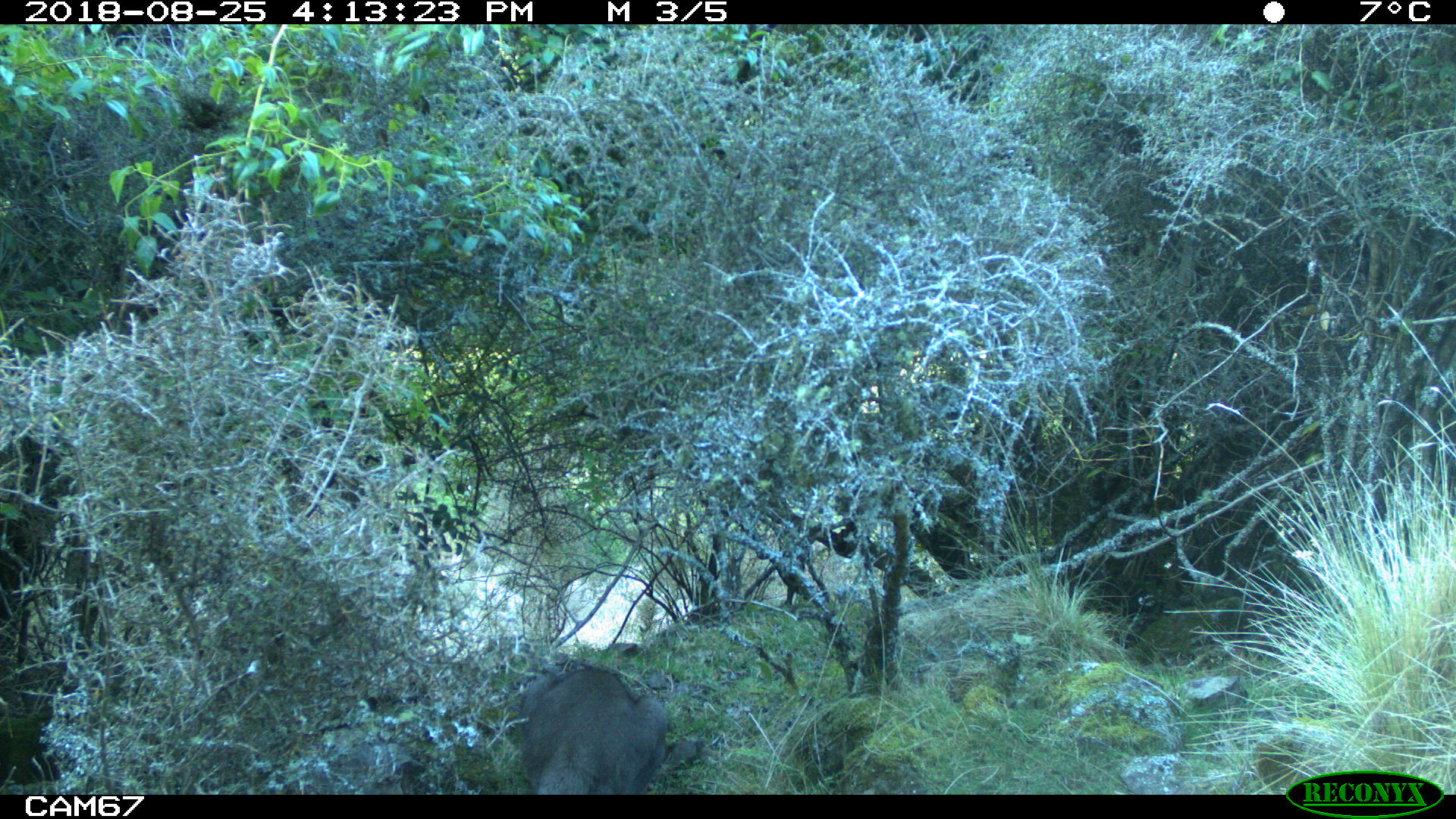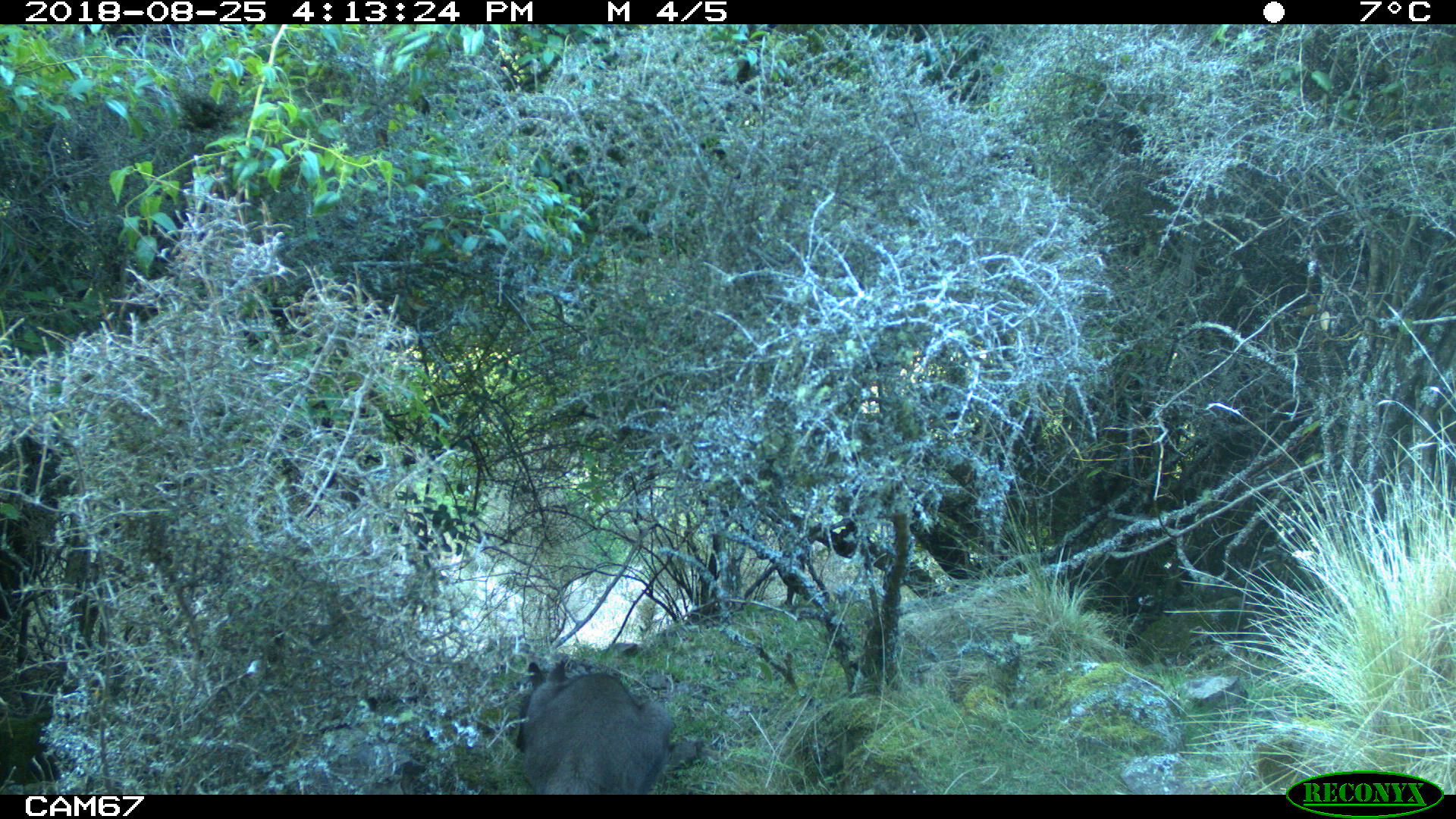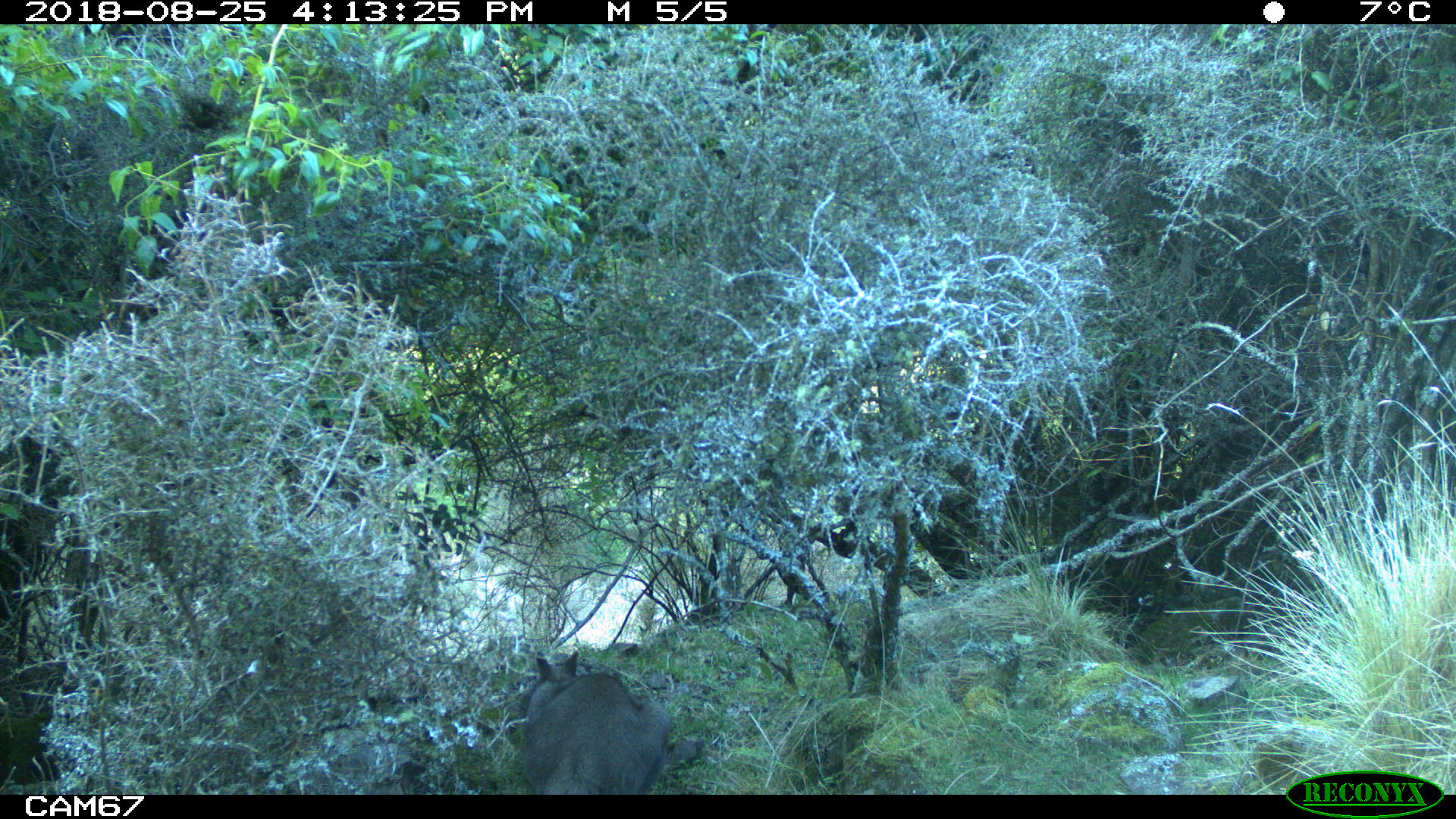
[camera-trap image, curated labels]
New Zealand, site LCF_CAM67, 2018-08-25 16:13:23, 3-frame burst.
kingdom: Animalia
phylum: Chordata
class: Mammalia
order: Diprotodontia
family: Macropodidae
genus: Notamacropus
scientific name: Notamacropus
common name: wallaby